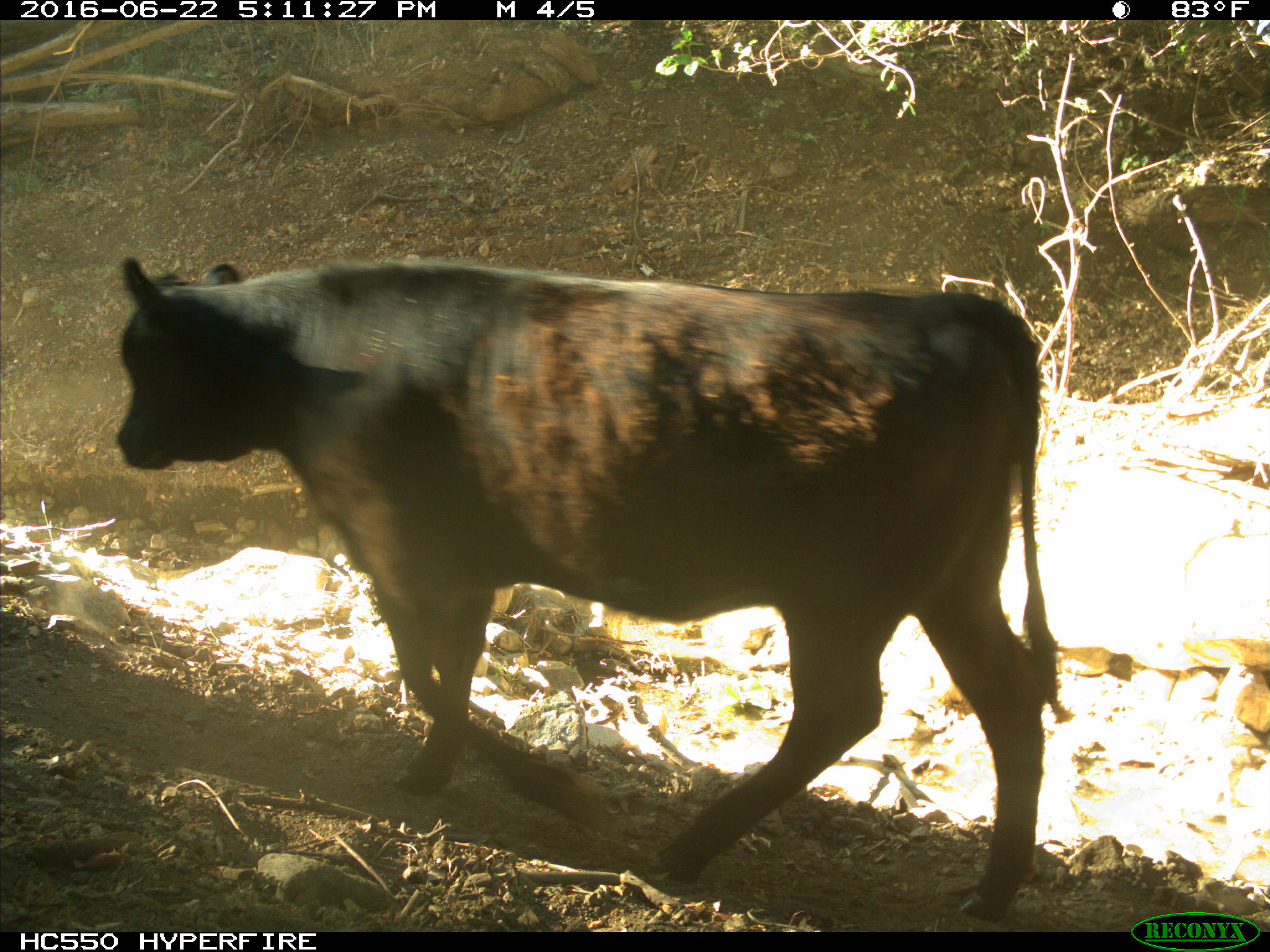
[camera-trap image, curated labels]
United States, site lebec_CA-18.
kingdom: Animalia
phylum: Chordata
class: Mammalia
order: Artiodactyla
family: Bovidae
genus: Bos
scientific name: Bos taurus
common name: domestic cow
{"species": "Bos taurus (domestic cow)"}